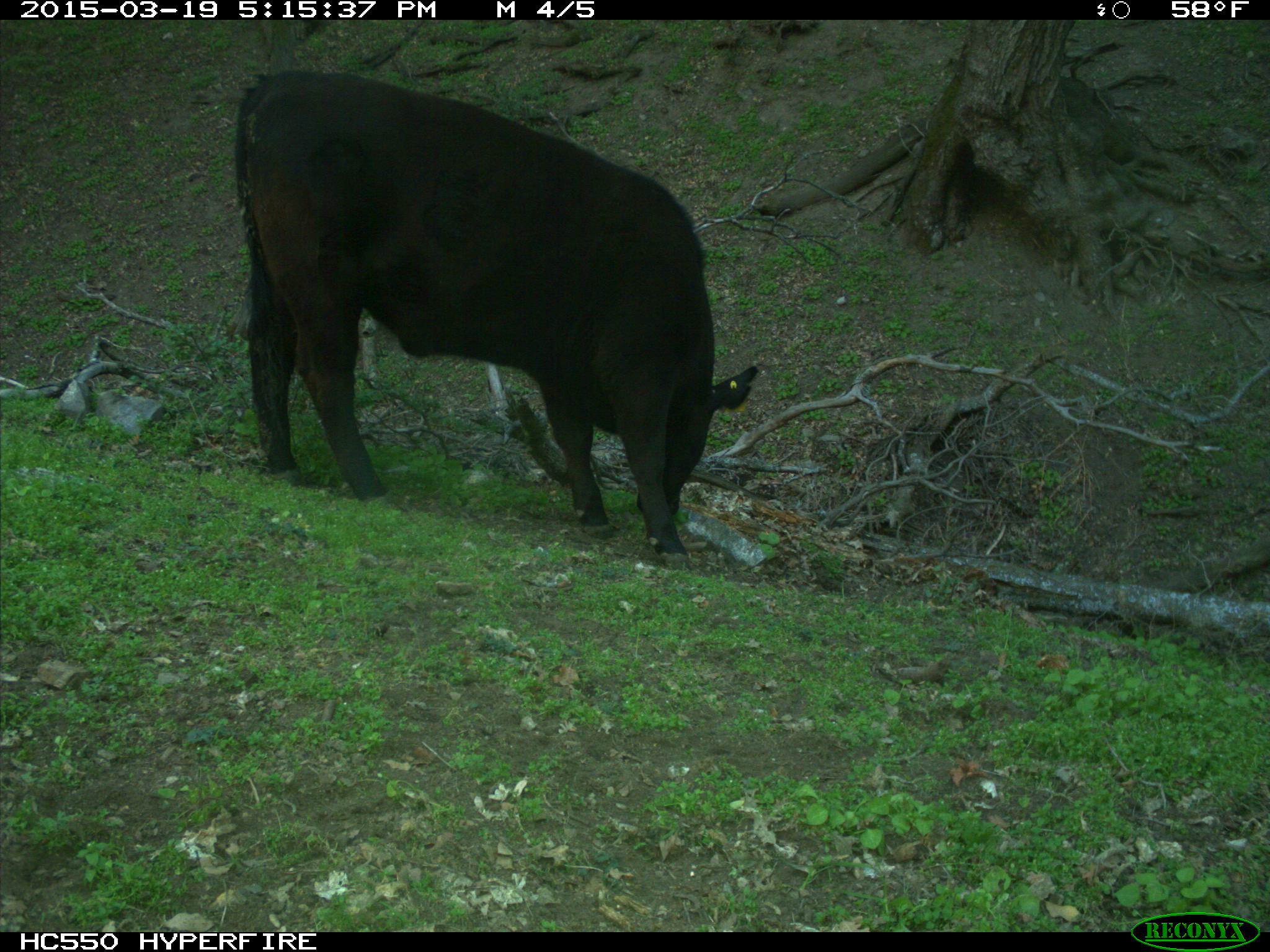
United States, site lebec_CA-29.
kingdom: Animalia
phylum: Chordata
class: Mammalia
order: Artiodactyla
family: Bovidae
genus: Bos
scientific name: Bos taurus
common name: domestic cow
Bos taurus (domestic cow).